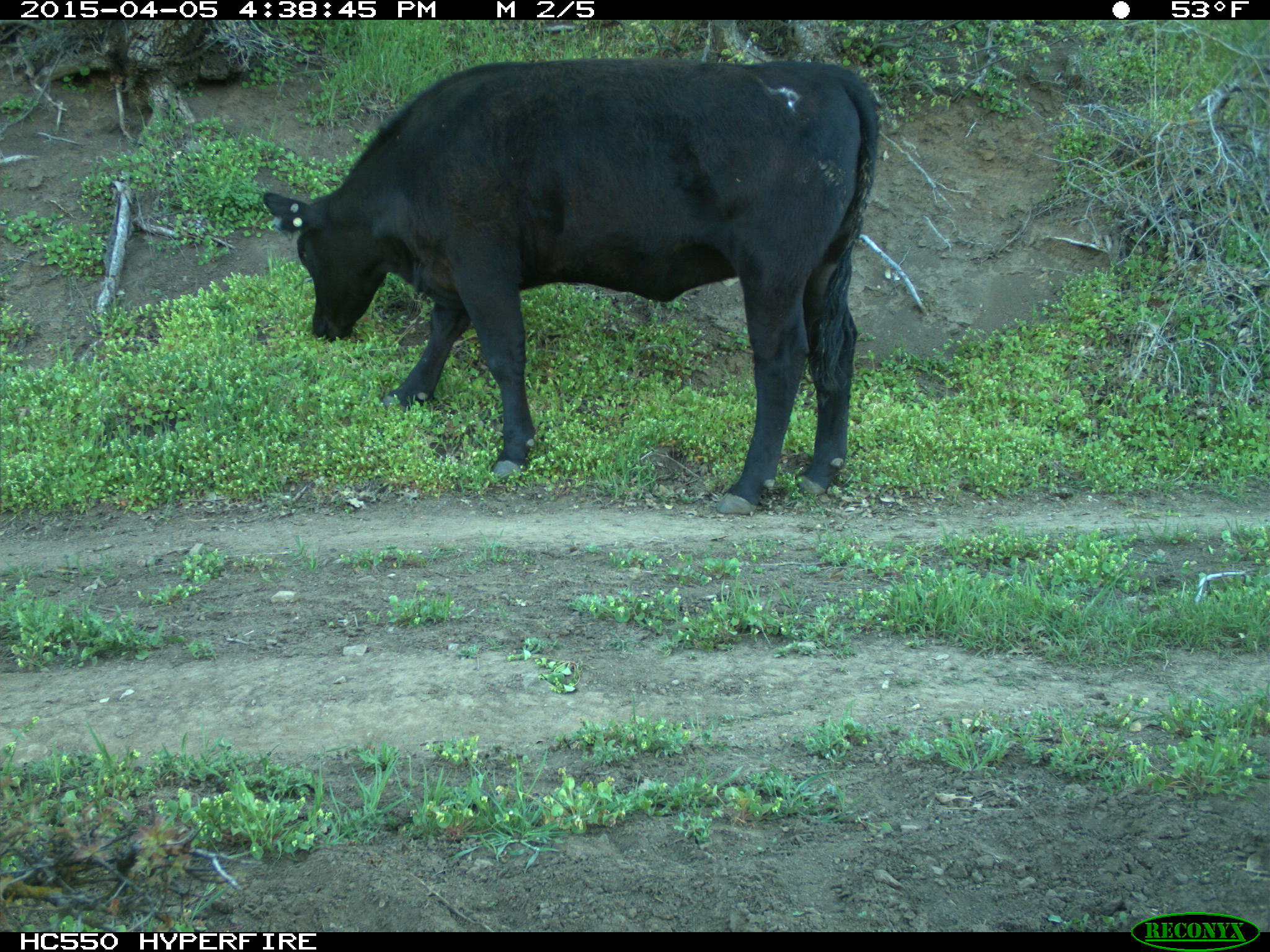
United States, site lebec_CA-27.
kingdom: Animalia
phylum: Chordata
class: Mammalia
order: Artiodactyla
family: Bovidae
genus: Bos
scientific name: Bos taurus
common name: domestic cow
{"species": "Bos taurus (domestic cow)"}